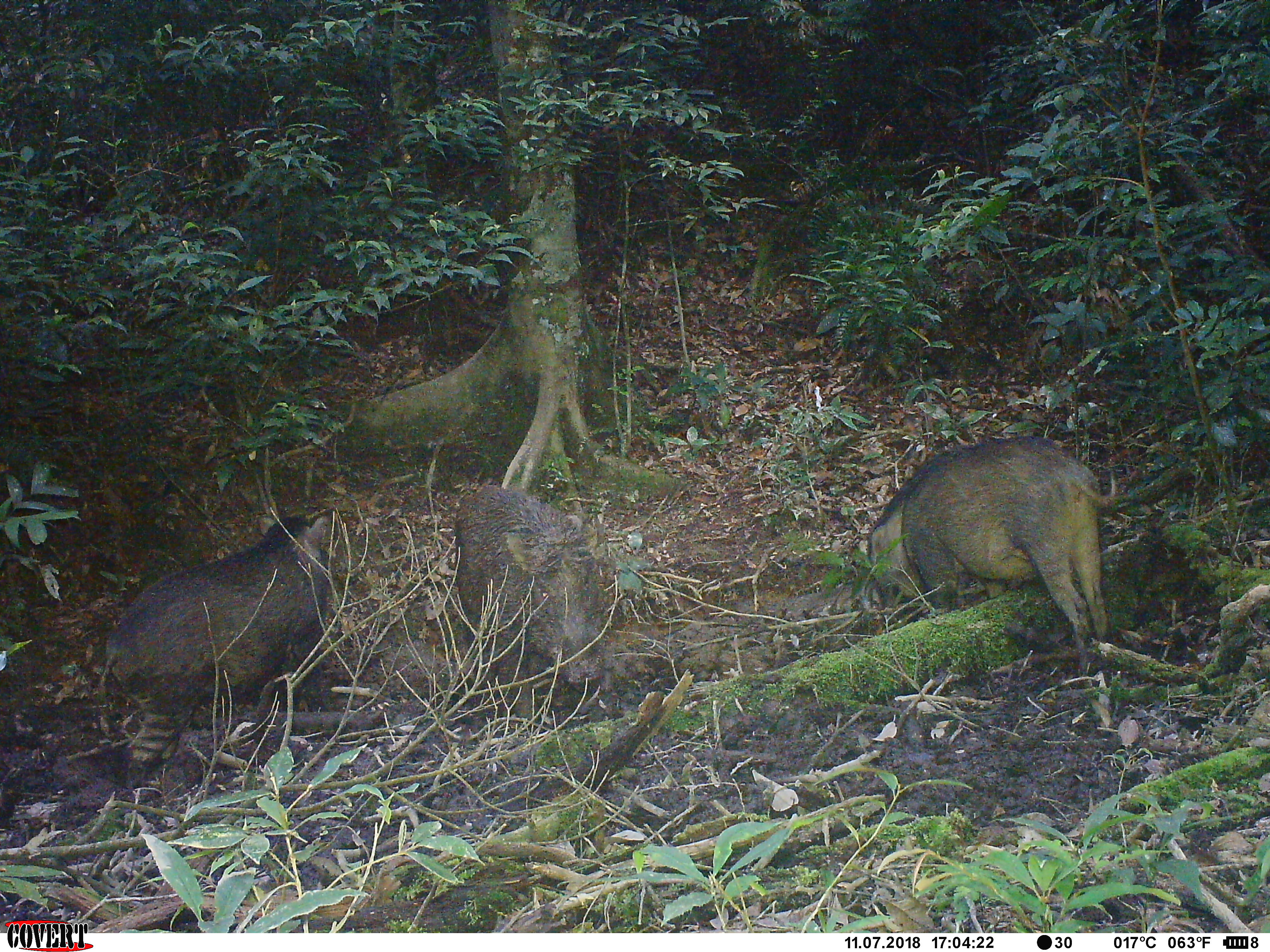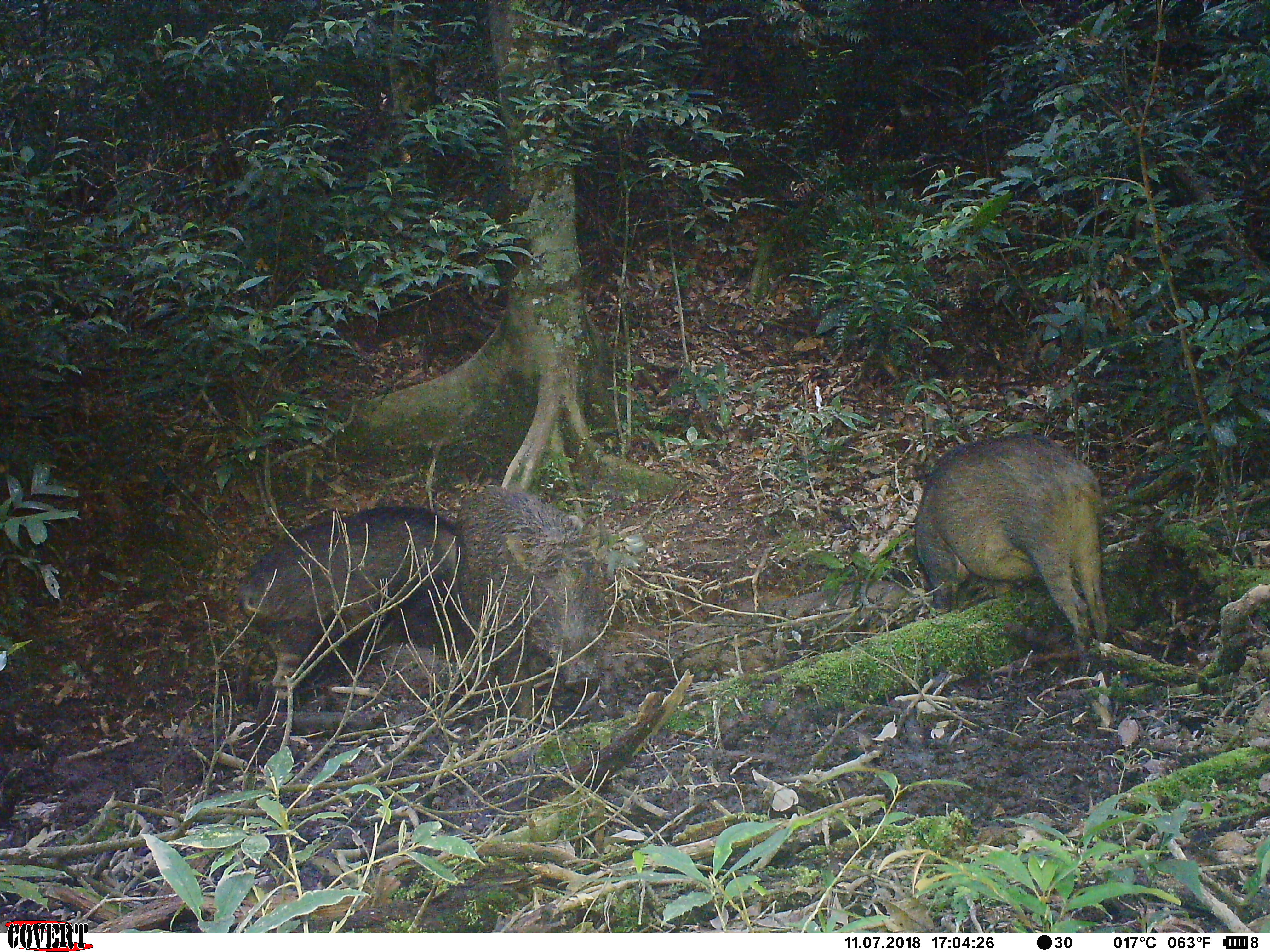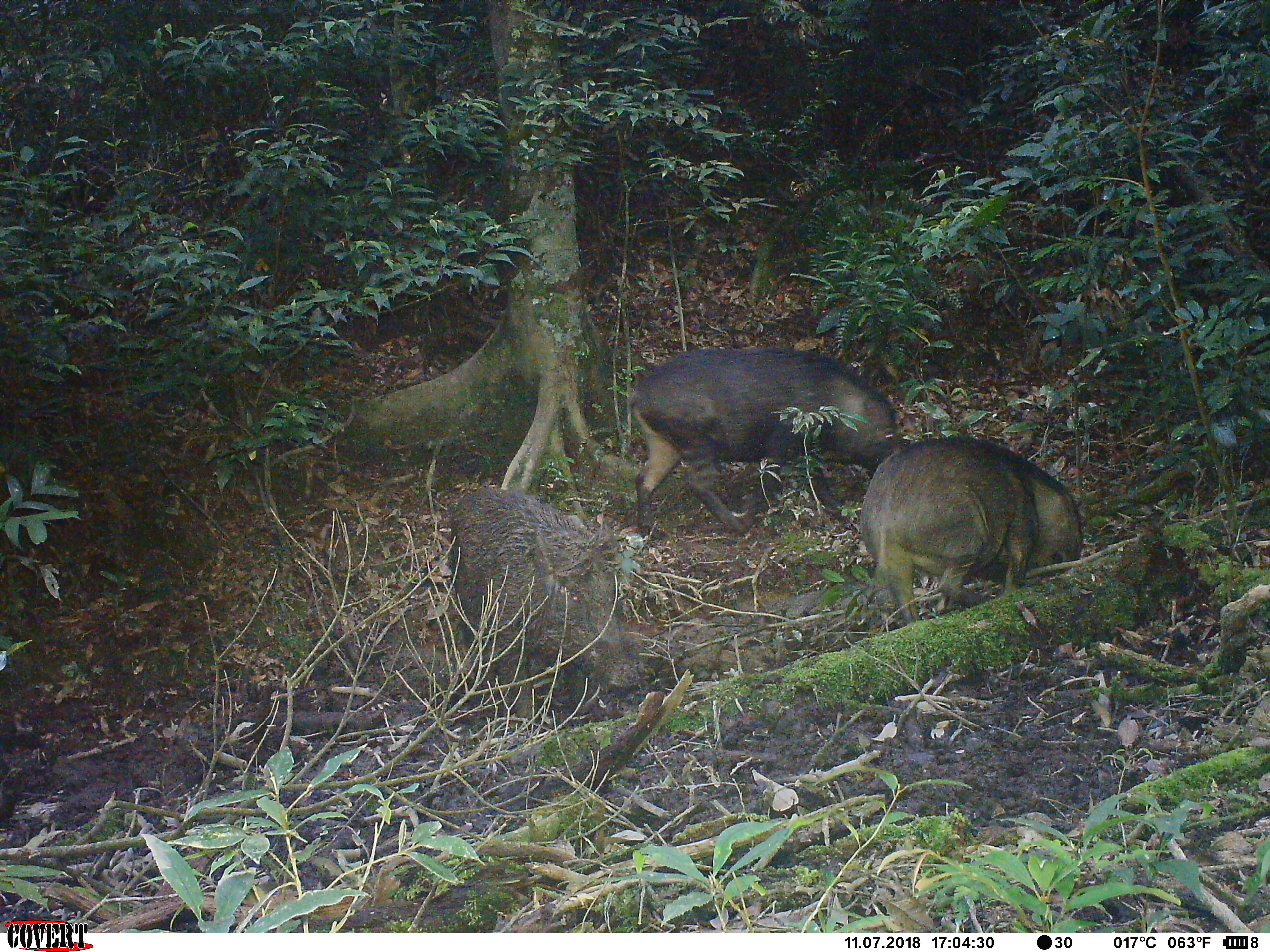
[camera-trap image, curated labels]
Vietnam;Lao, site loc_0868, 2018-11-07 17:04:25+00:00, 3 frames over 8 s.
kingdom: Animalia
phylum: Chordata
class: Mammalia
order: Artiodactyla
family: Suidae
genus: Sus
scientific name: Sus scrofa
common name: eurasian wild pig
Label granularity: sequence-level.